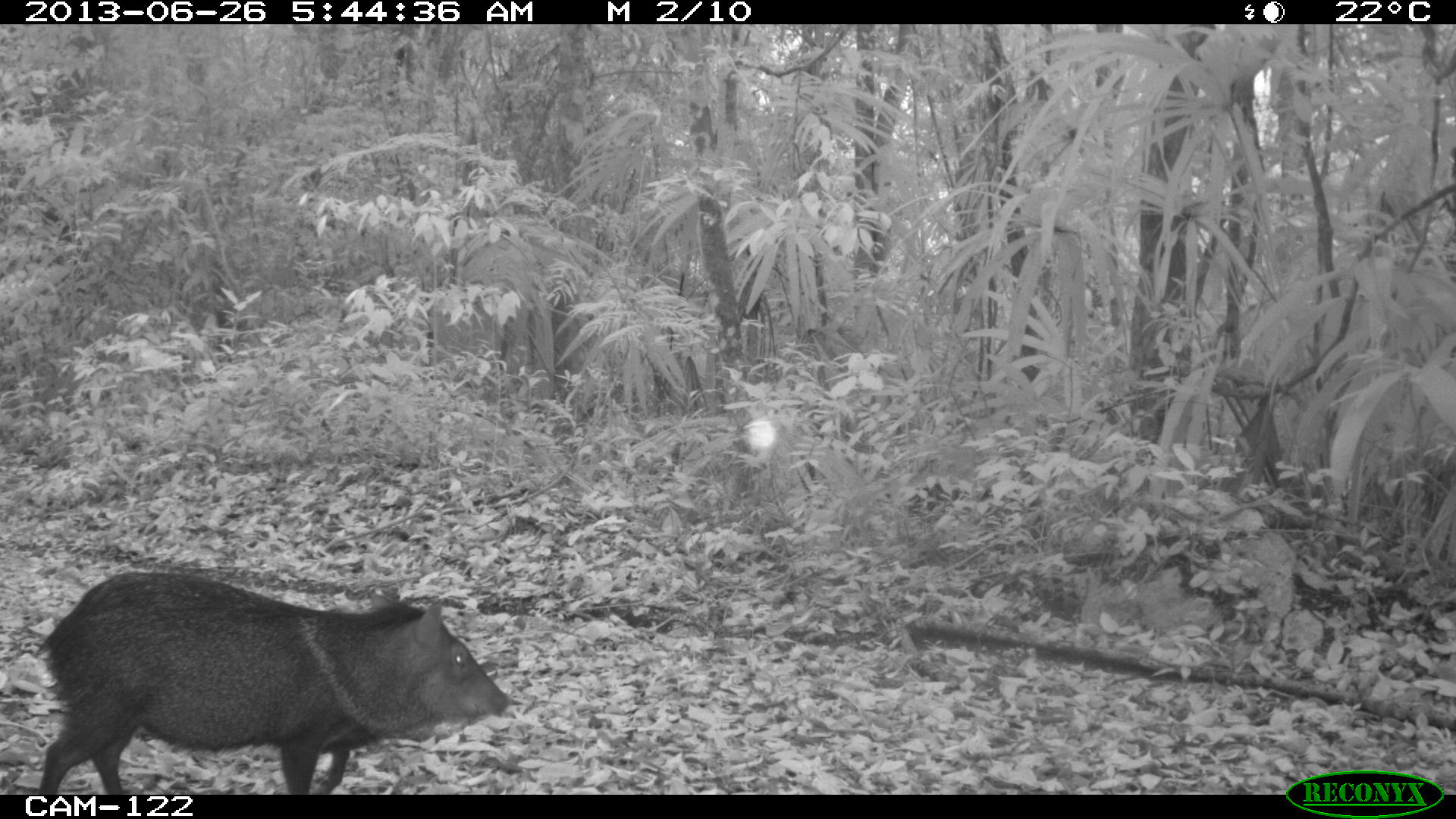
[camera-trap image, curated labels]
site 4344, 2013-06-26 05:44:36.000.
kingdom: Animalia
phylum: Chordata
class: Mammalia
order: Artiodactyla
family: Tayassuidae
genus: Pecari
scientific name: Pecari tajacu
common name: collared peccary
Pecari tajacu (collared peccary), count 7.